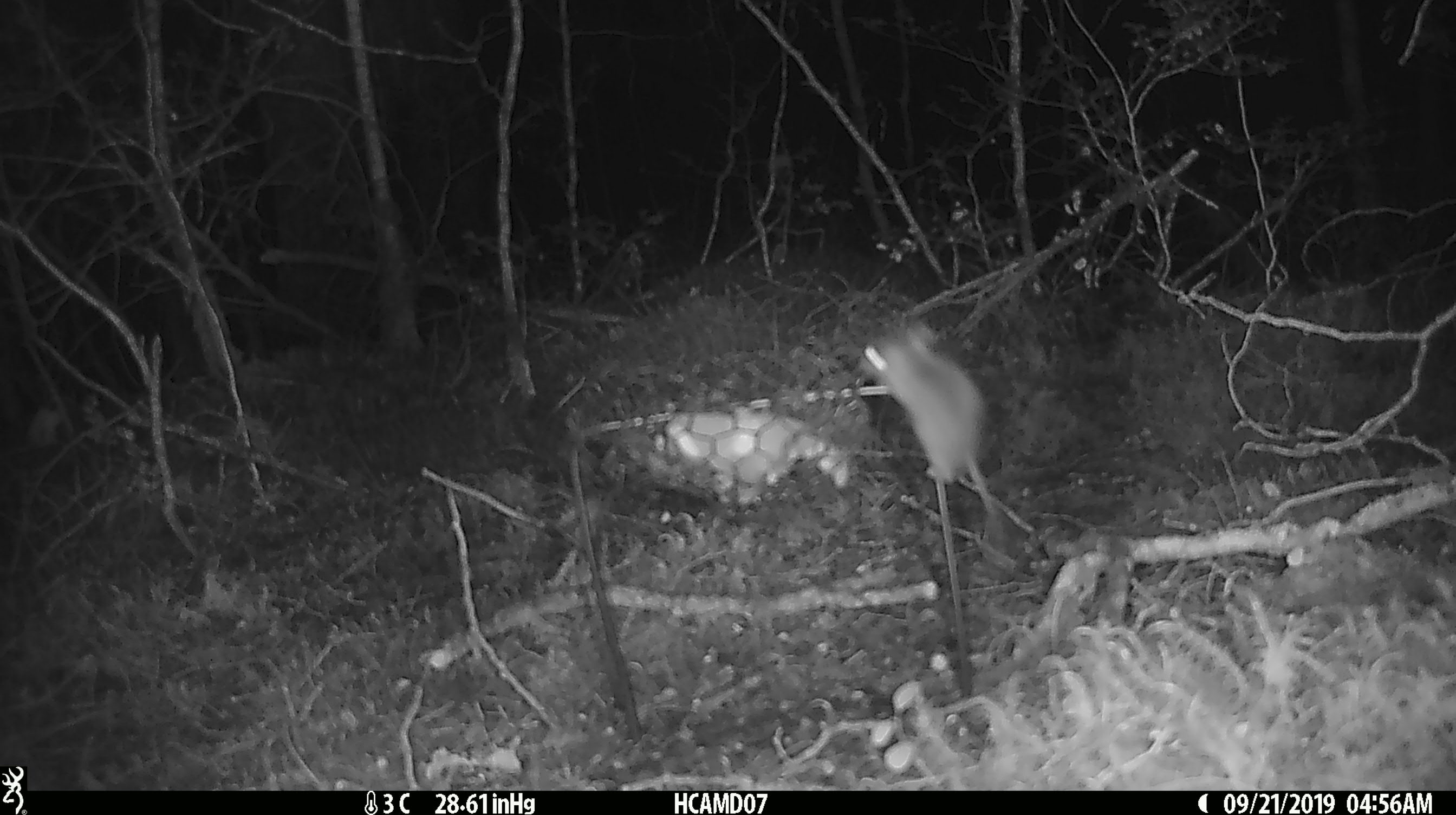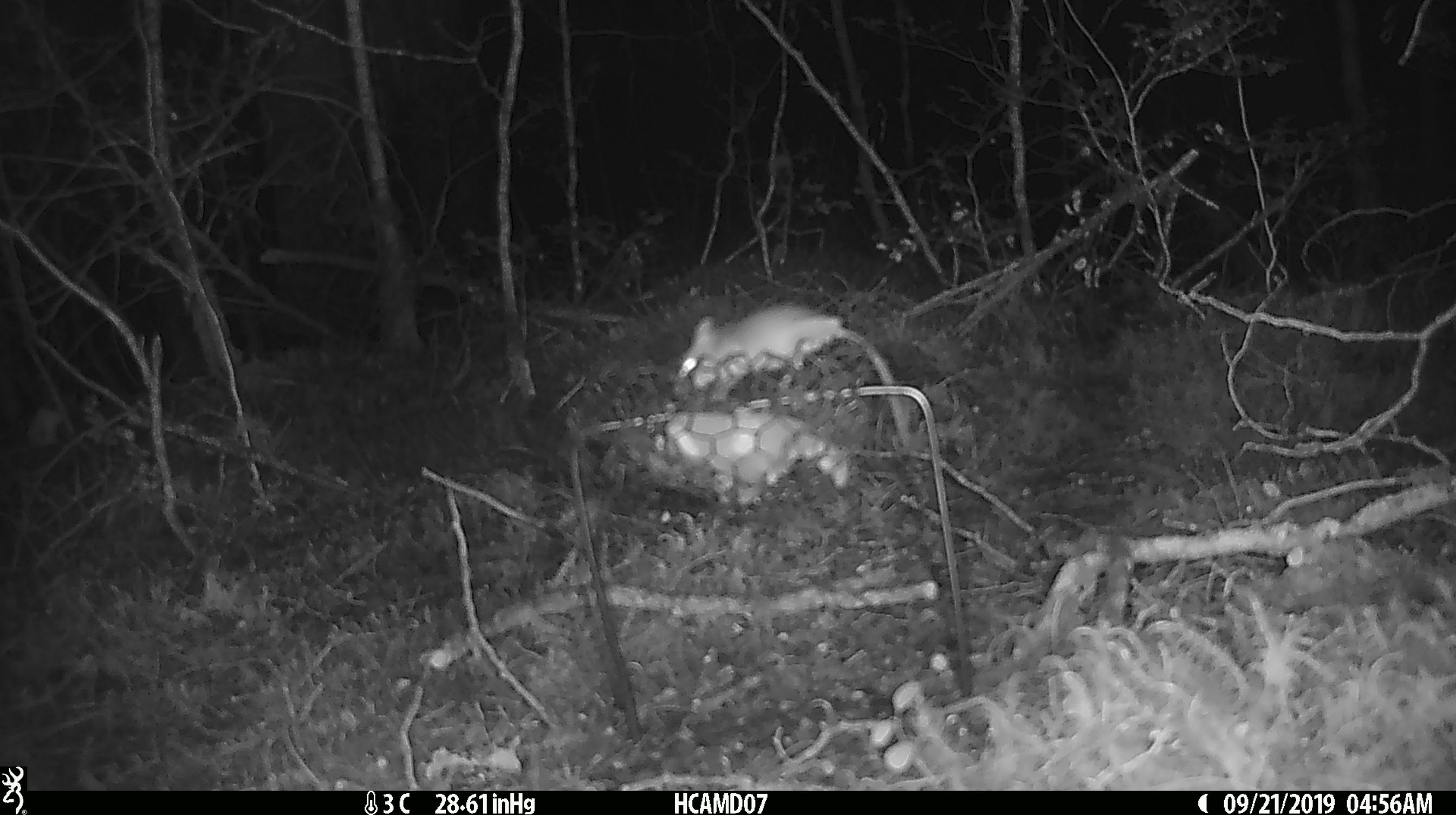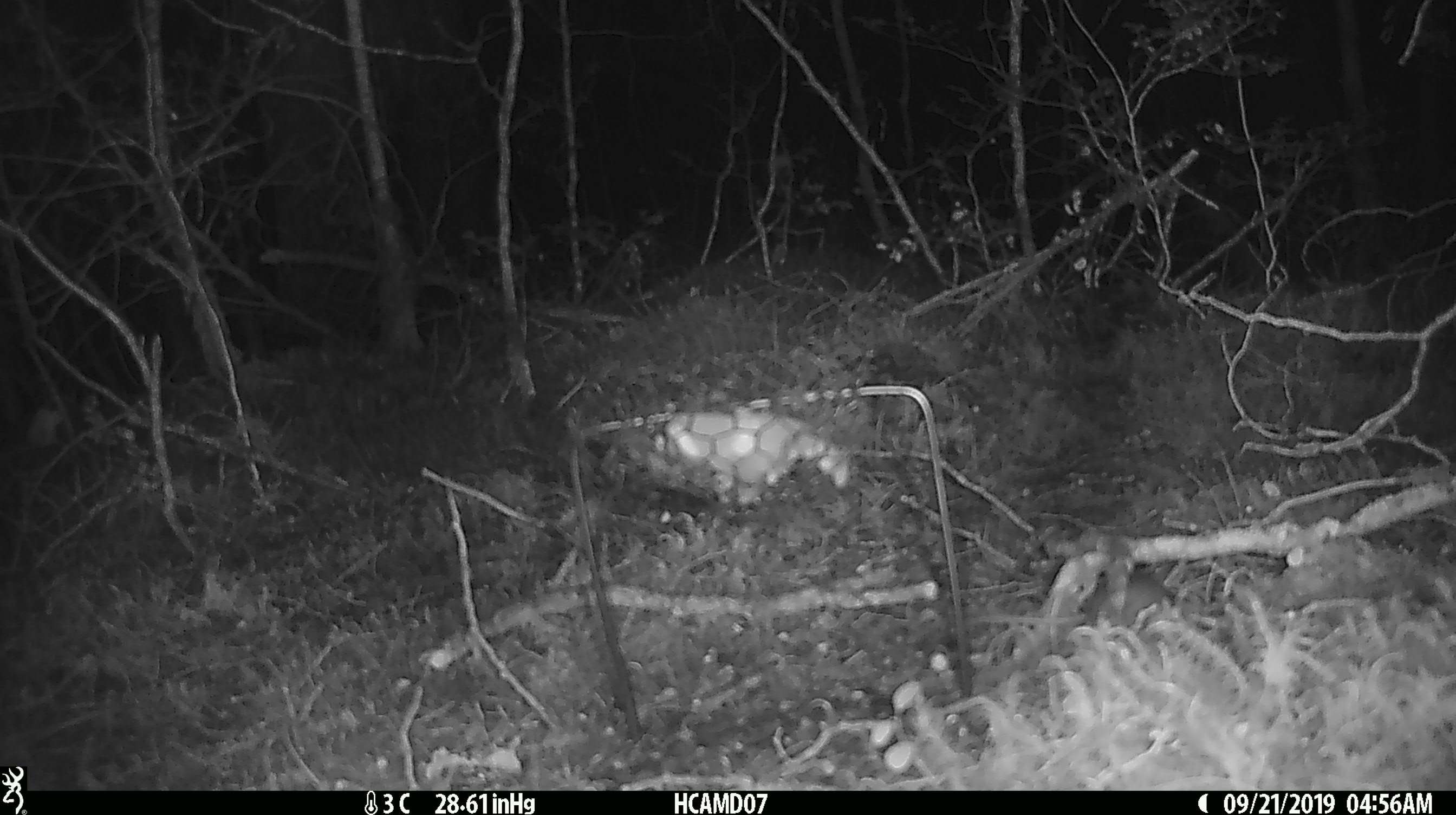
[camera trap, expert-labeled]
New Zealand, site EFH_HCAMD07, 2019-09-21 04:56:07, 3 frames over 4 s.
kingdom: Animalia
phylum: Chordata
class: Mammalia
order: Rodentia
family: Muridae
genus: Mus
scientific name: Mus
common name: mouse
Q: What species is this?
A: Mouse (Mus).